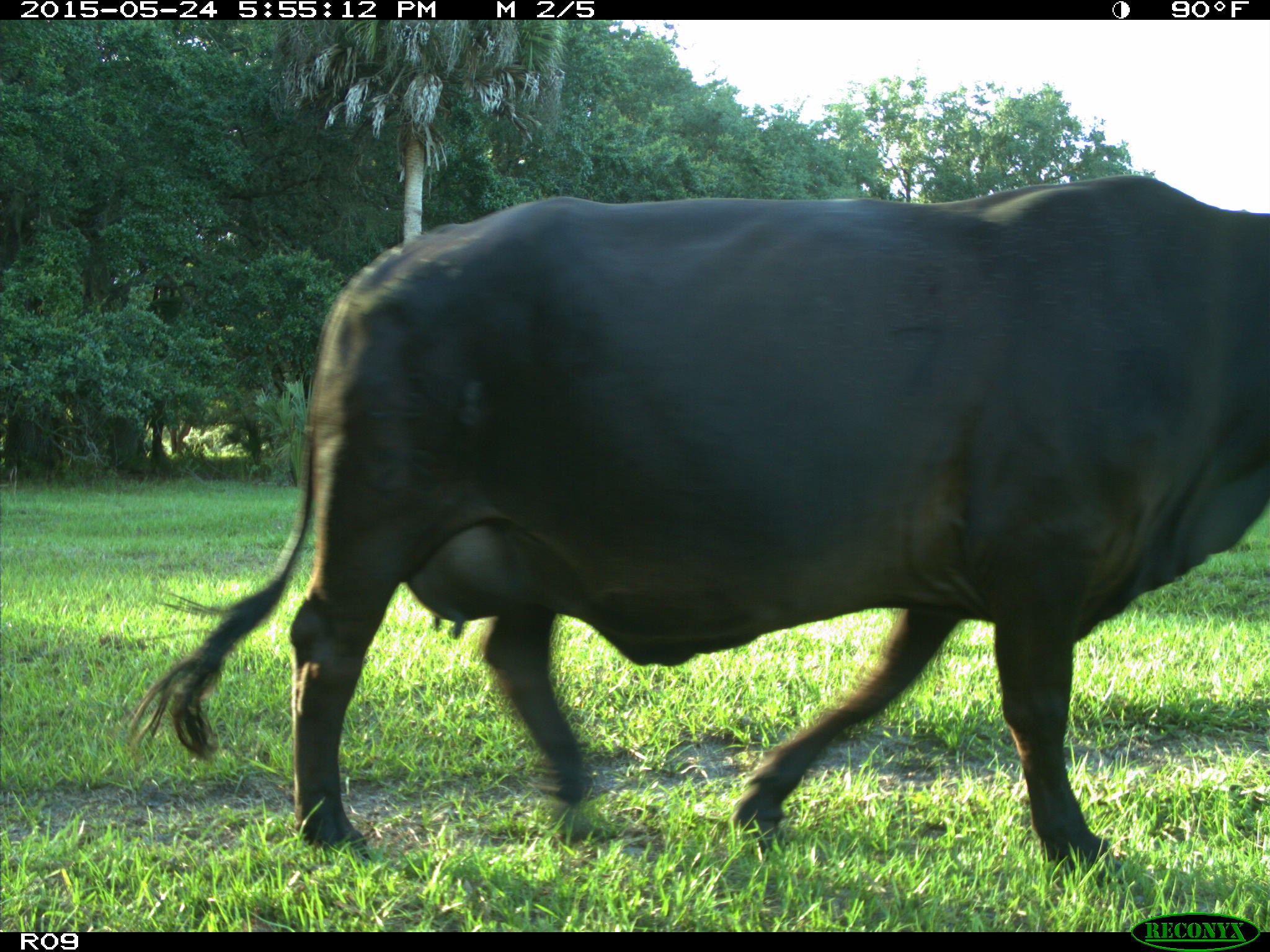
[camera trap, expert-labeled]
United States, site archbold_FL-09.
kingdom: Animalia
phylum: Chordata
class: Mammalia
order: Artiodactyla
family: Bovidae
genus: Bos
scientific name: Bos taurus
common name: domestic cow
Bos taurus (domestic cow).